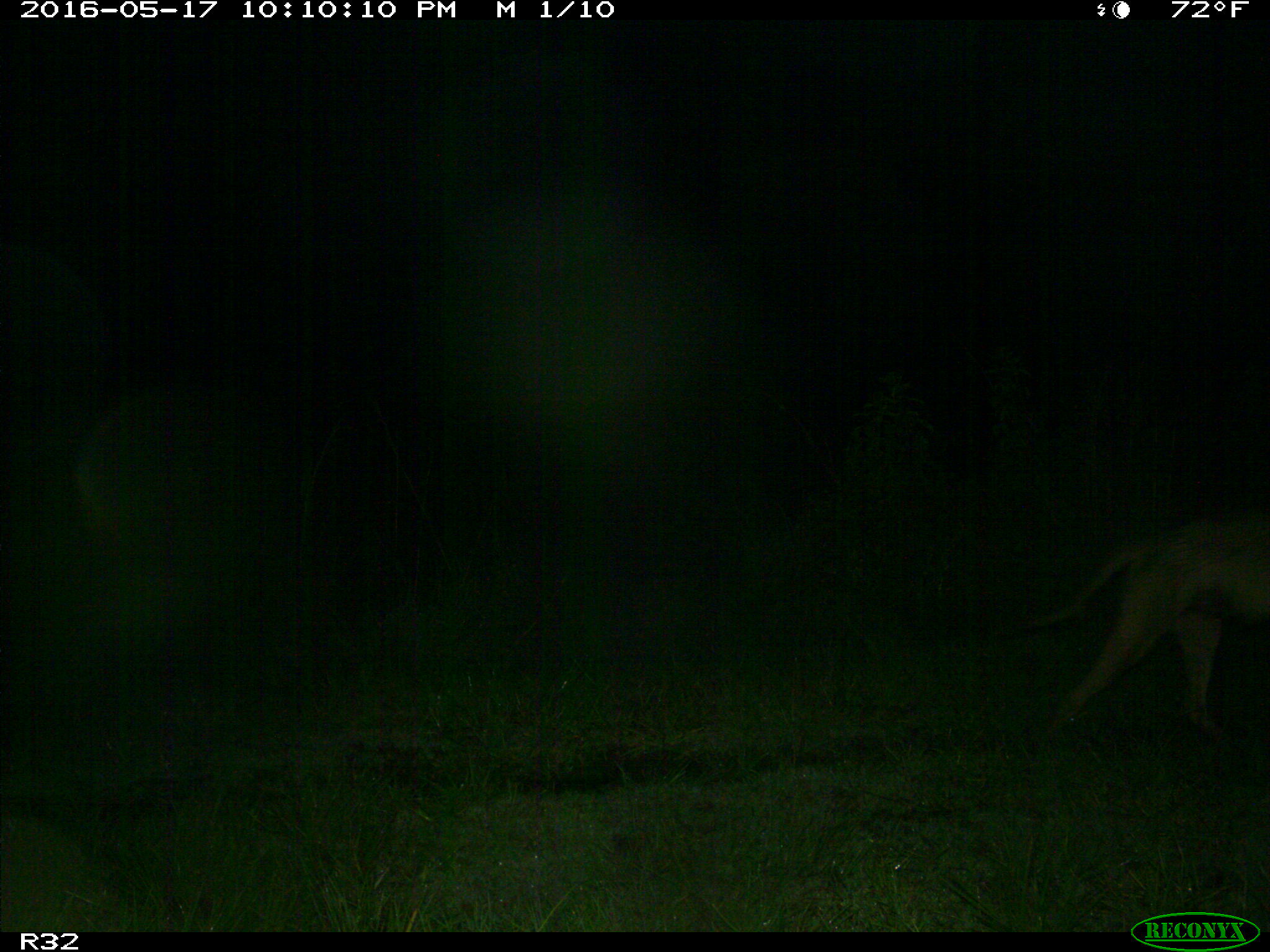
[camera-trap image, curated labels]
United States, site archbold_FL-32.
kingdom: Animalia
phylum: Chordata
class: Mammalia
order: Carnivora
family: Canidae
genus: Canis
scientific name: Canis latrans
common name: coyote